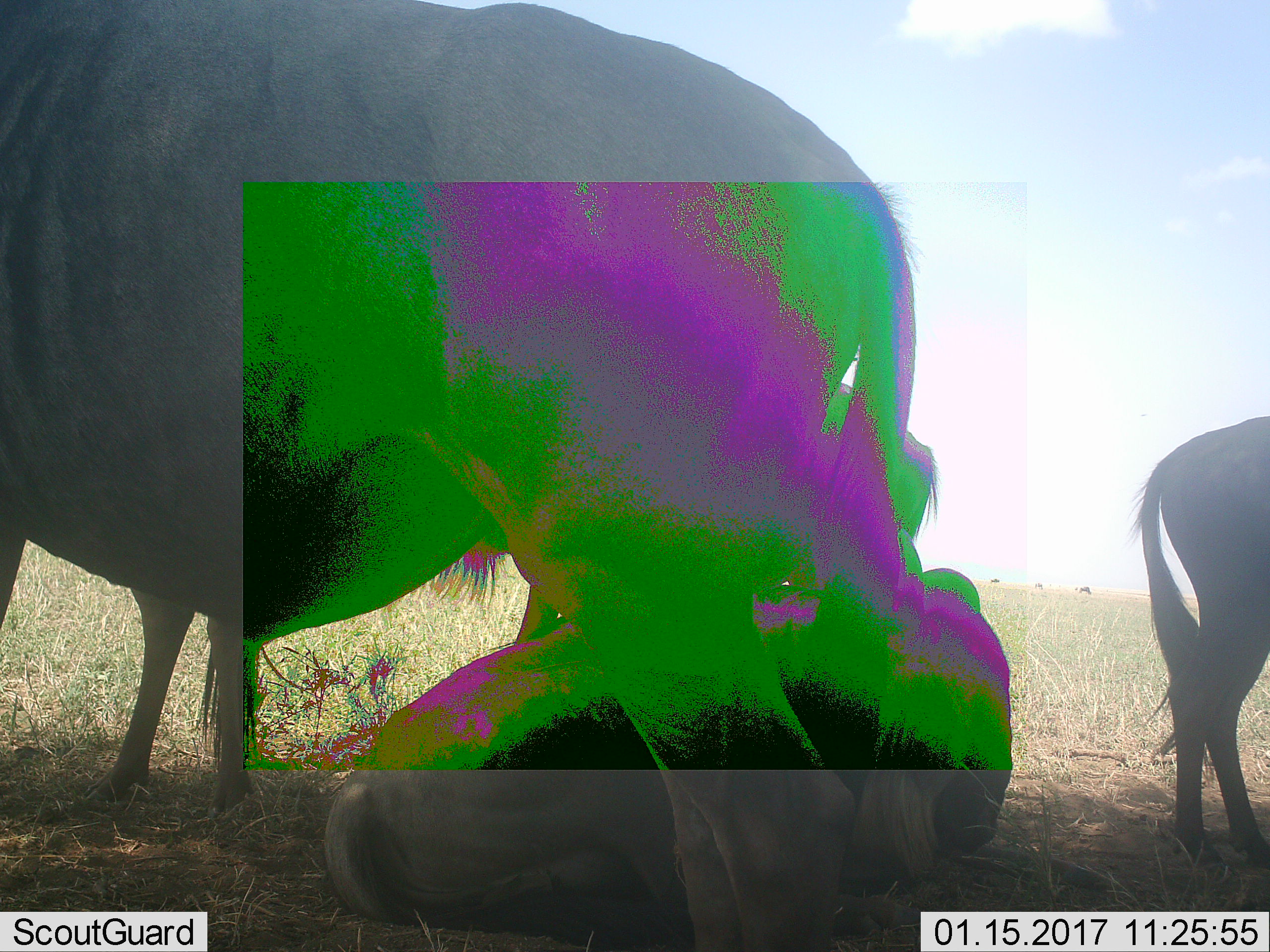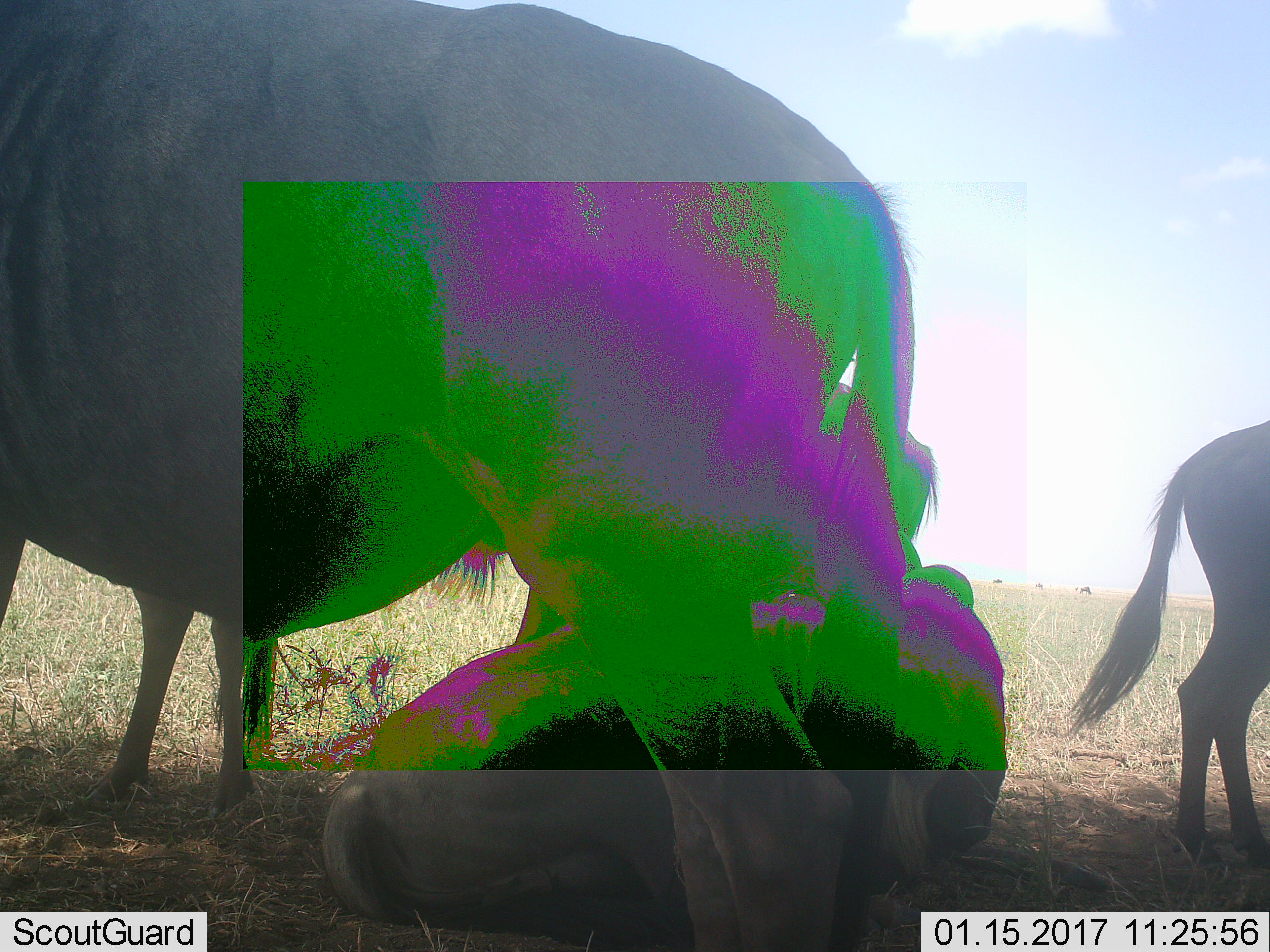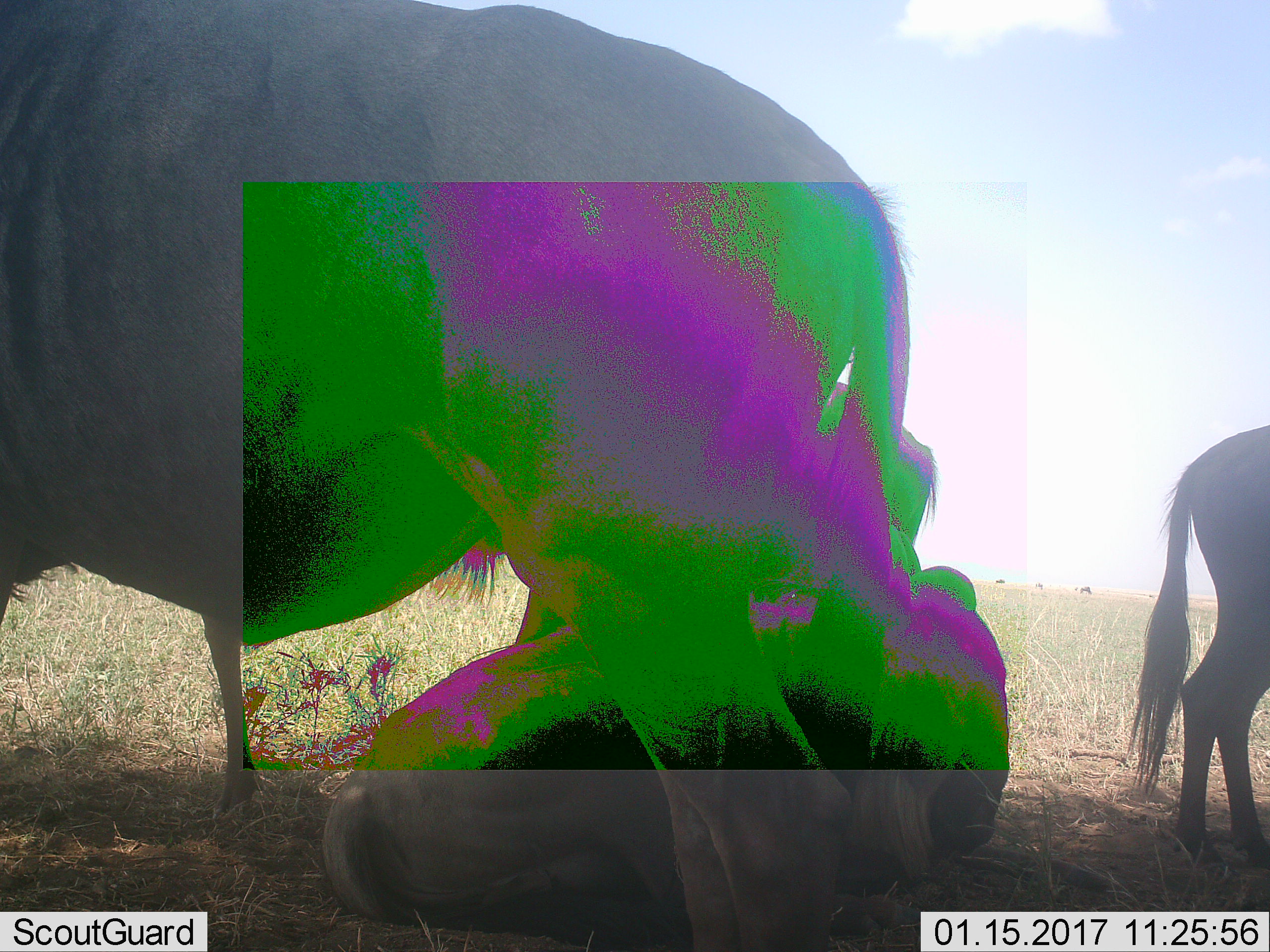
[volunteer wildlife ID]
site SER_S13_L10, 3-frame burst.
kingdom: Animalia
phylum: Chordata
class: Mammalia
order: Artiodactyla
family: Bovidae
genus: Connochaetes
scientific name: Connochaetes taurinus taurinus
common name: blue wildebeest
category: wildebeestblue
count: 3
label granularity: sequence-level